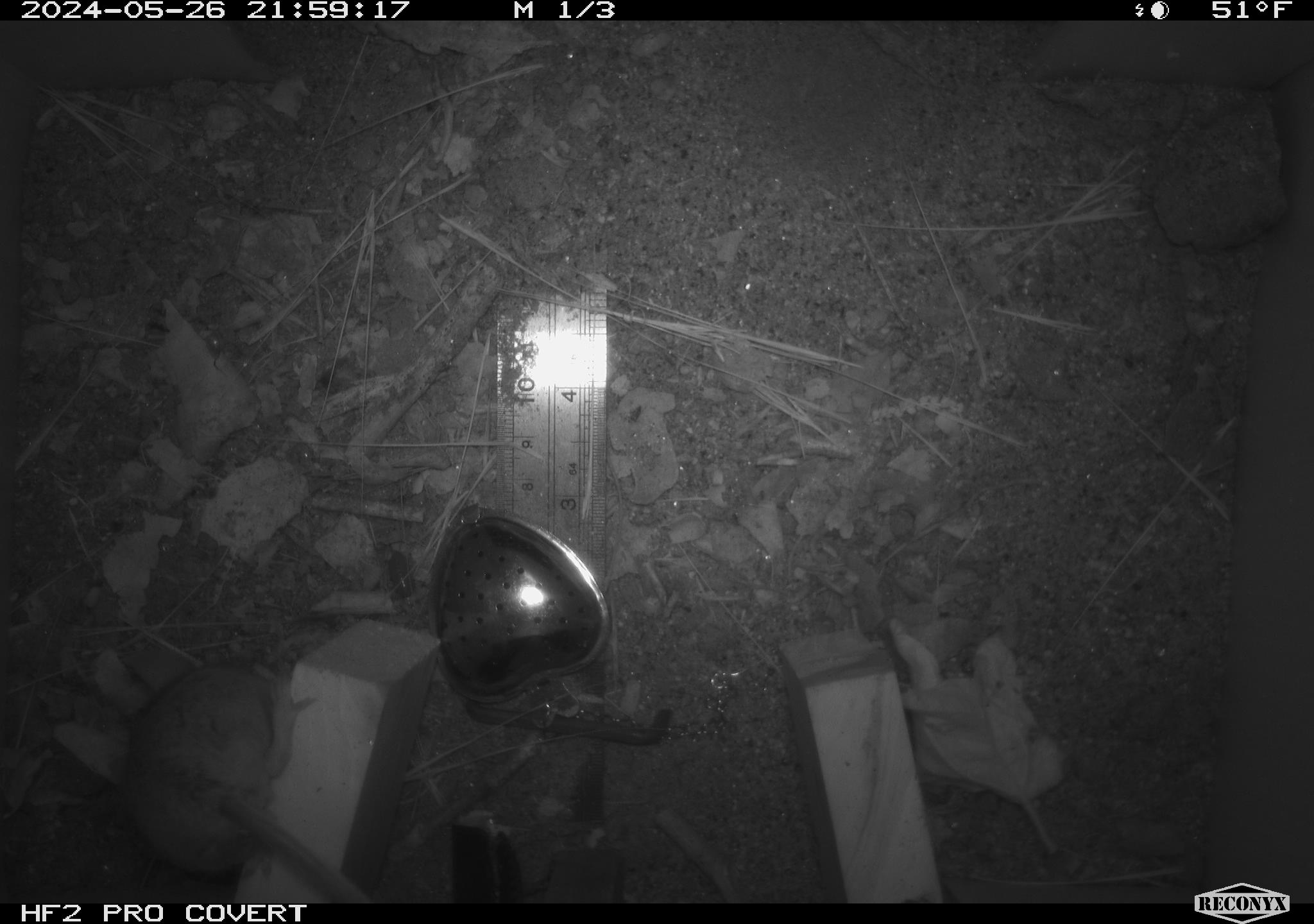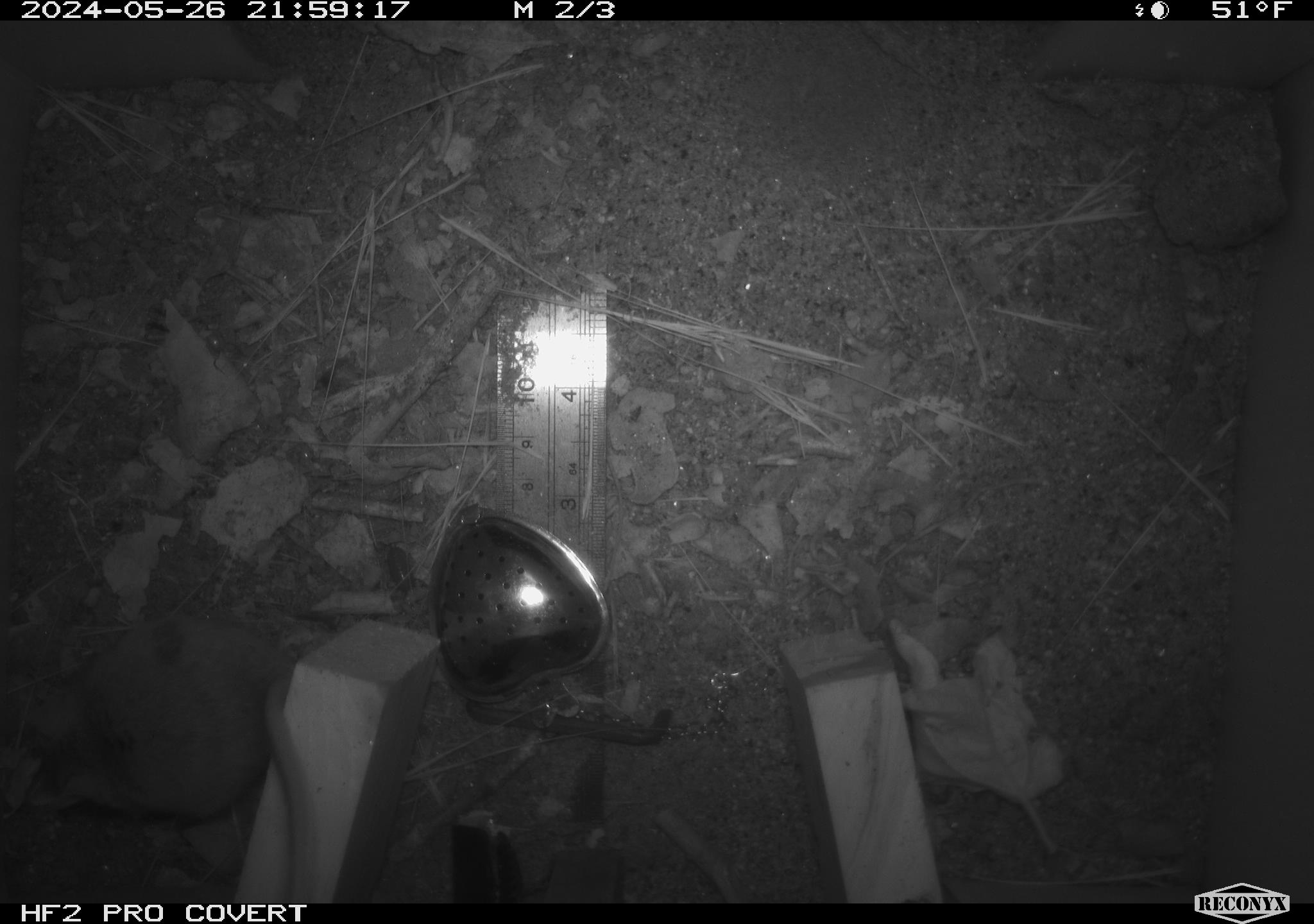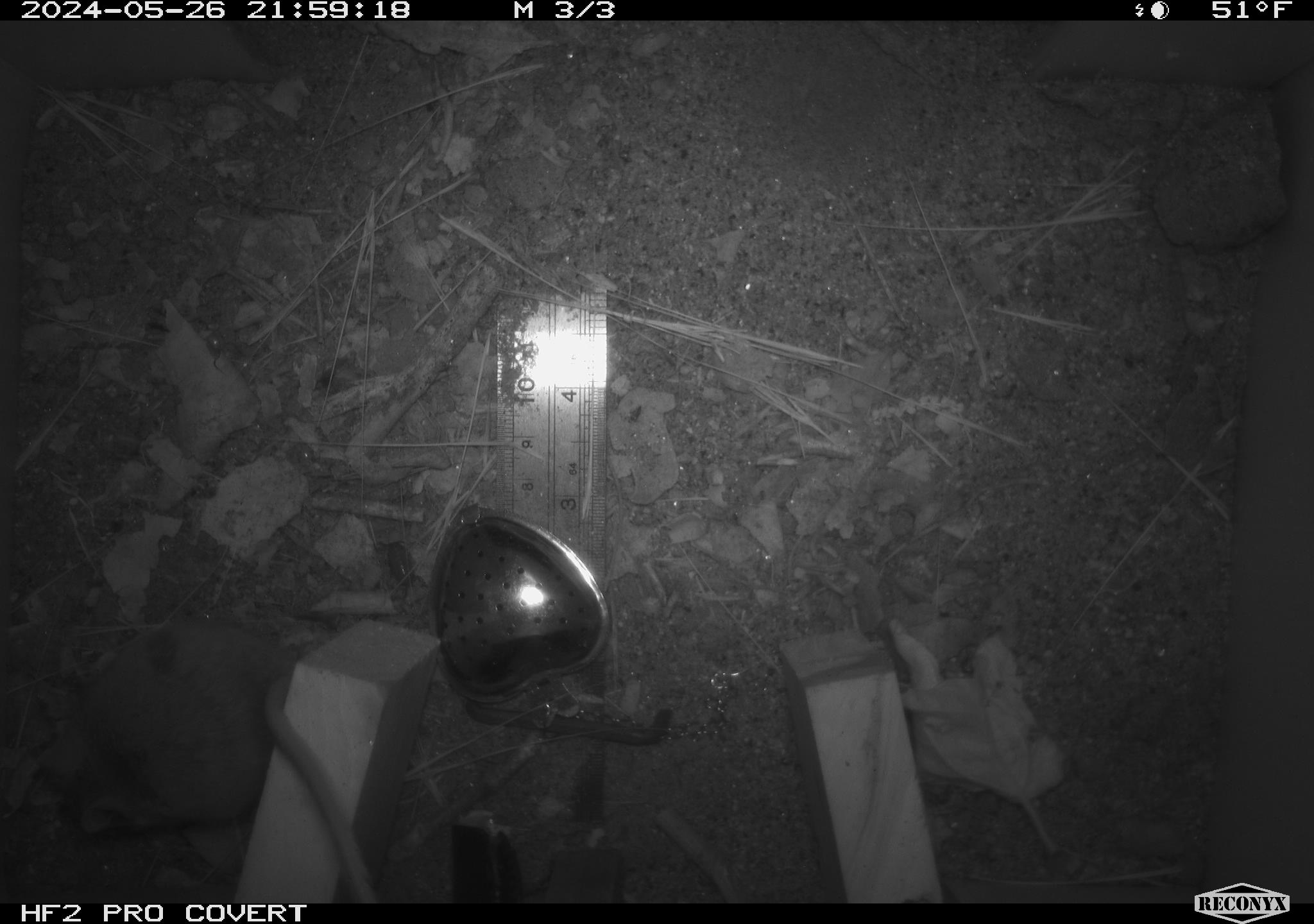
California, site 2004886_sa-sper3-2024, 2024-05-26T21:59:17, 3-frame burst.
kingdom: Animalia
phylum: Chordata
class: Mammalia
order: Rodentia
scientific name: Rodentia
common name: mouse species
Mouse species (Rodentia).